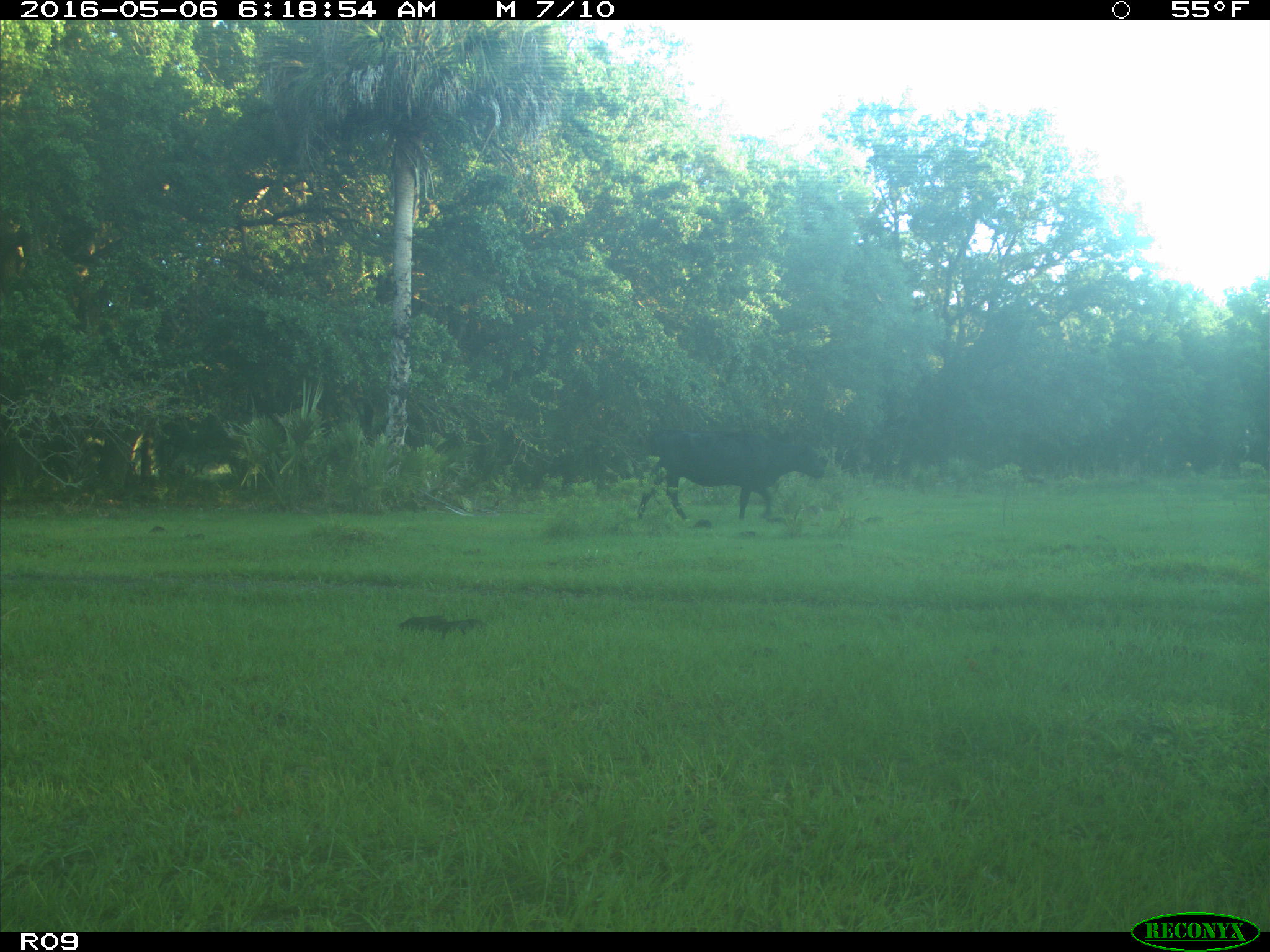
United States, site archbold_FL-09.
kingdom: Animalia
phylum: Chordata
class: Mammalia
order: Artiodactyla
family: Bovidae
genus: Bos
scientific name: Bos taurus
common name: domestic cow